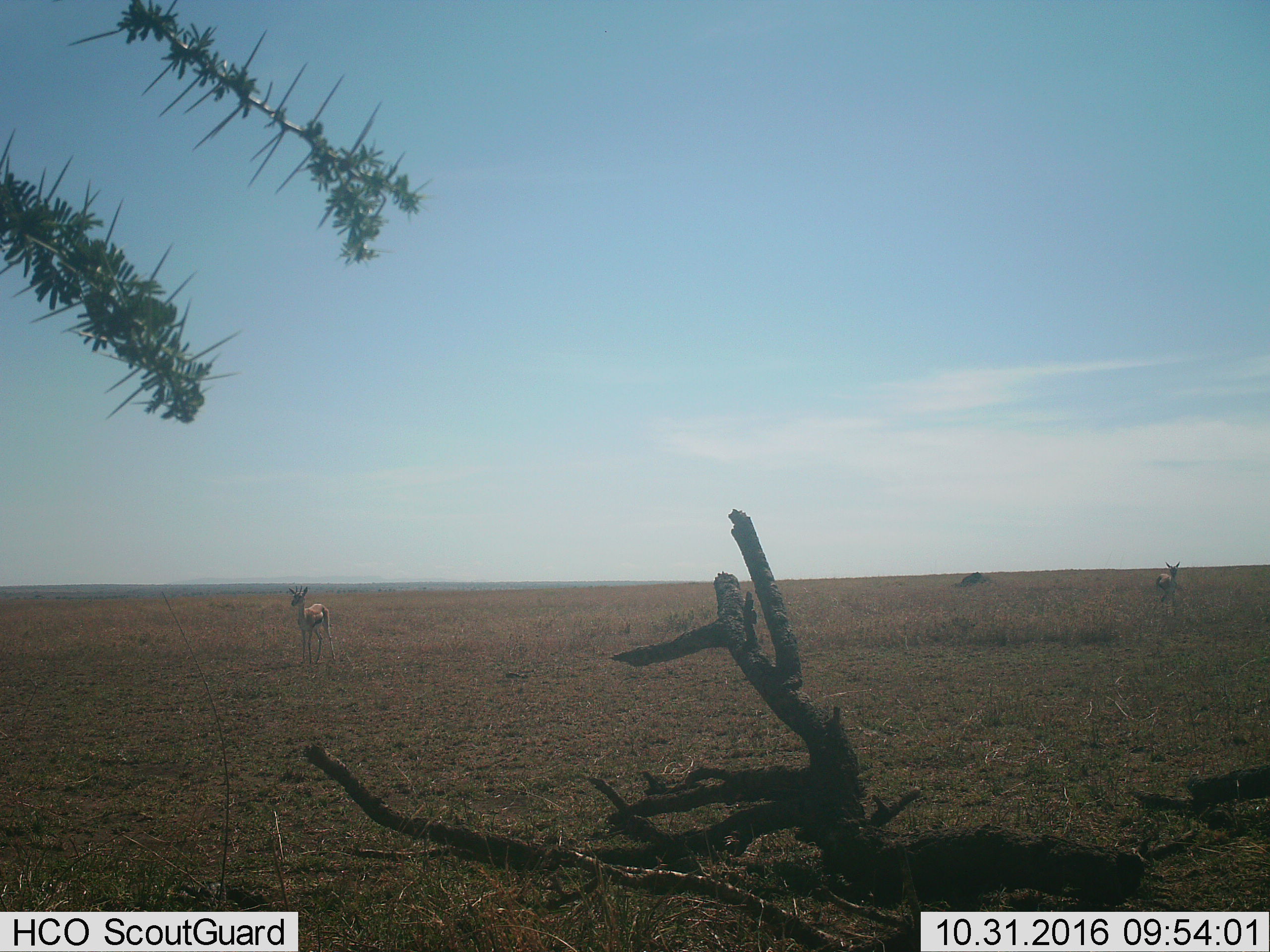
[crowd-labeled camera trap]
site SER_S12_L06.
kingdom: Animalia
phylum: Chordata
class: Mammalia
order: Artiodactyla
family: Bovidae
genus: Eudorcas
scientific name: Eudorcas thomsonii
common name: thomson's gazelle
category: gazellethomsons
Gazellethomsons (thomson's gazelle) (Eudorcas thomsonii), count 2. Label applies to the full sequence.